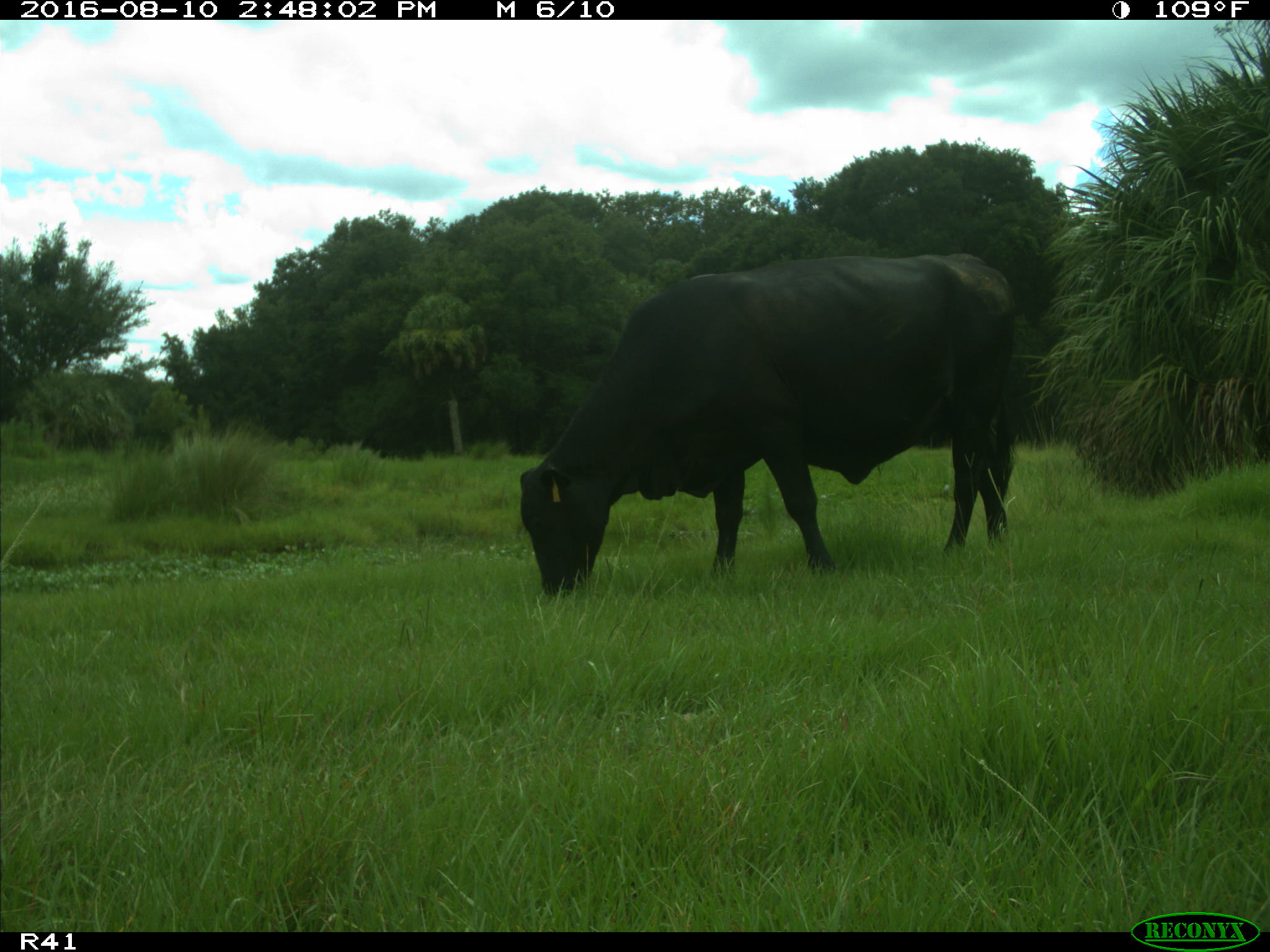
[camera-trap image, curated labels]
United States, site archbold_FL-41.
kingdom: Animalia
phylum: Chordata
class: Mammalia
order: Artiodactyla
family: Bovidae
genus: Bos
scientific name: Bos taurus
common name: domestic cow